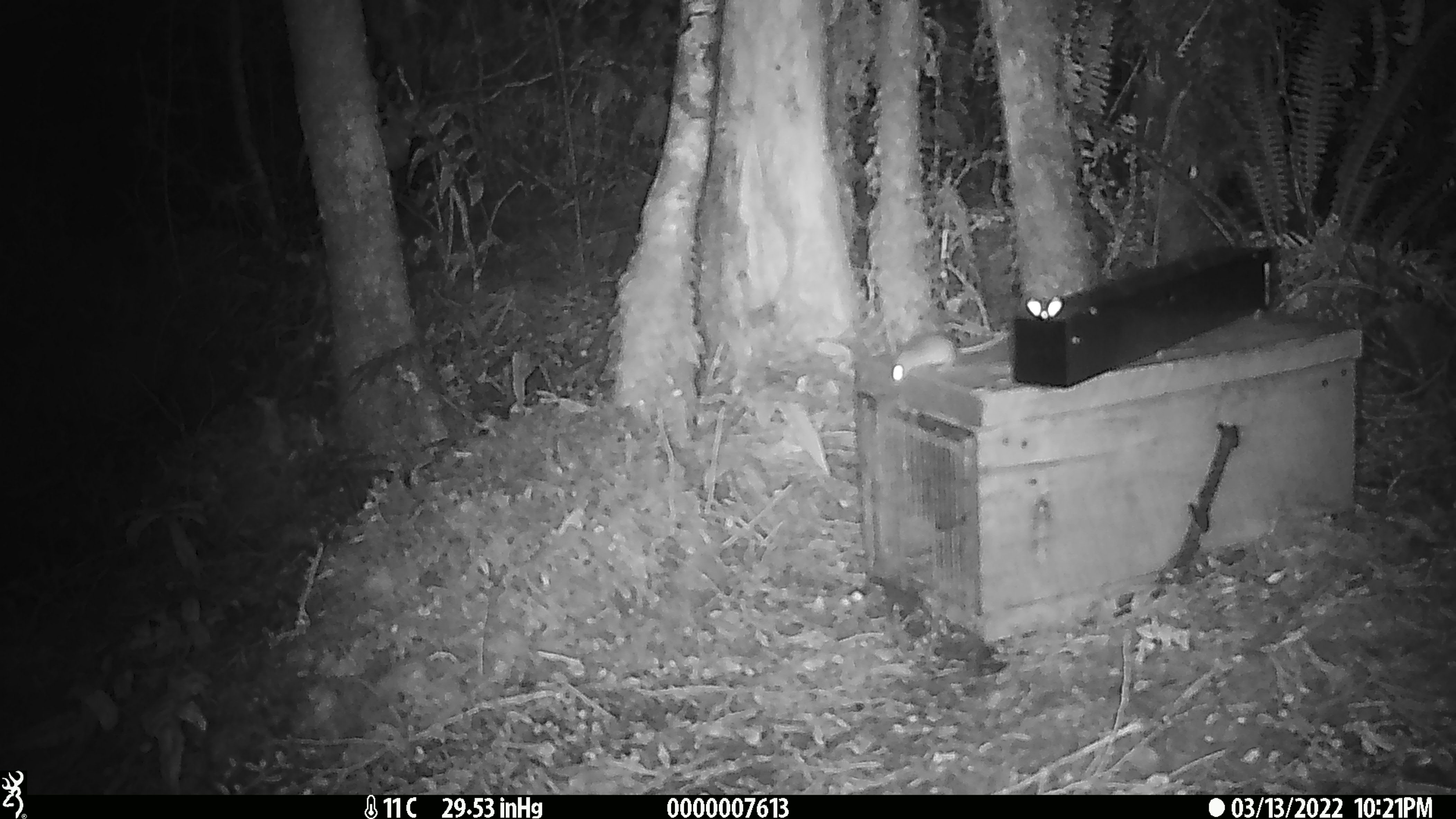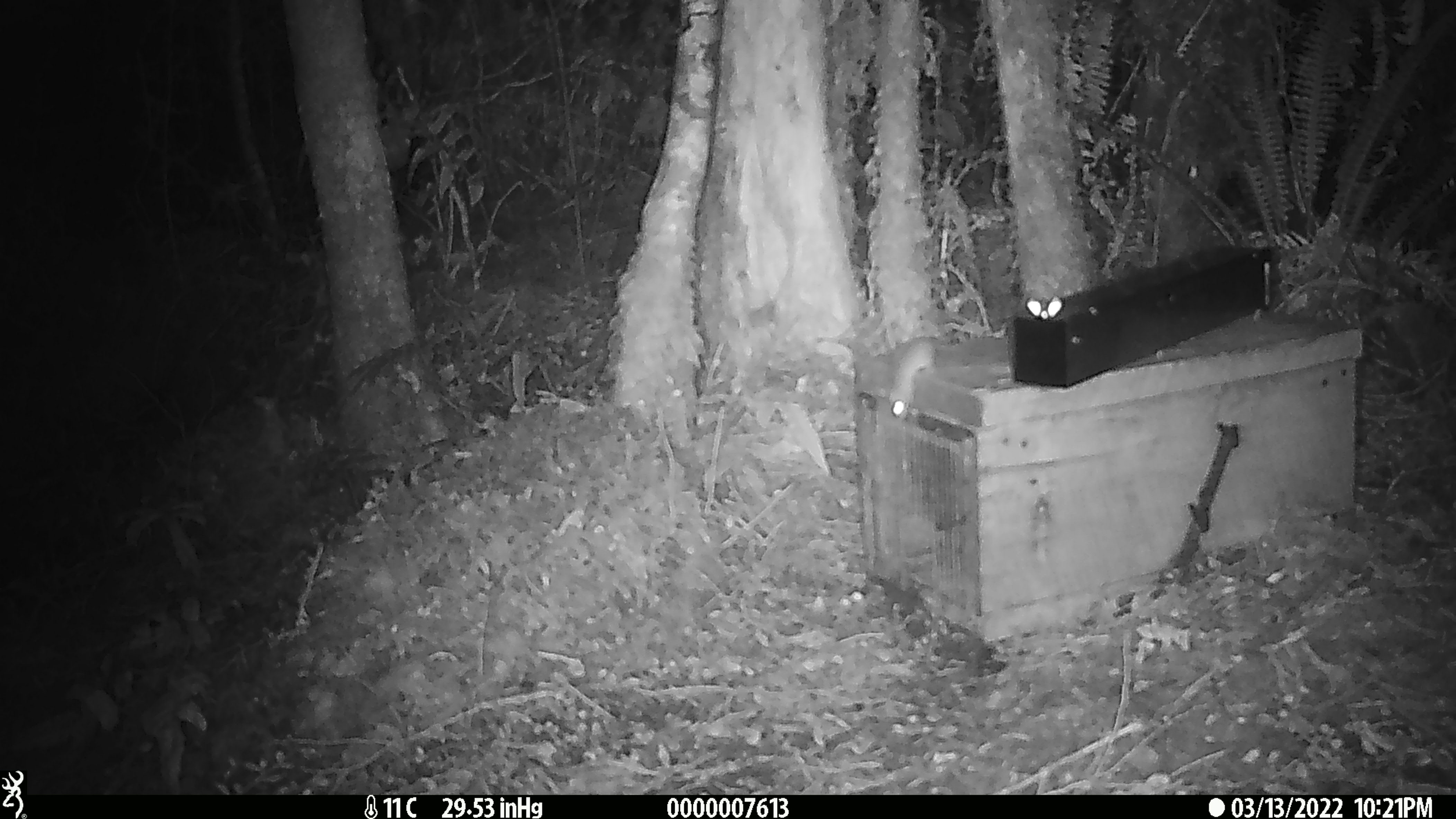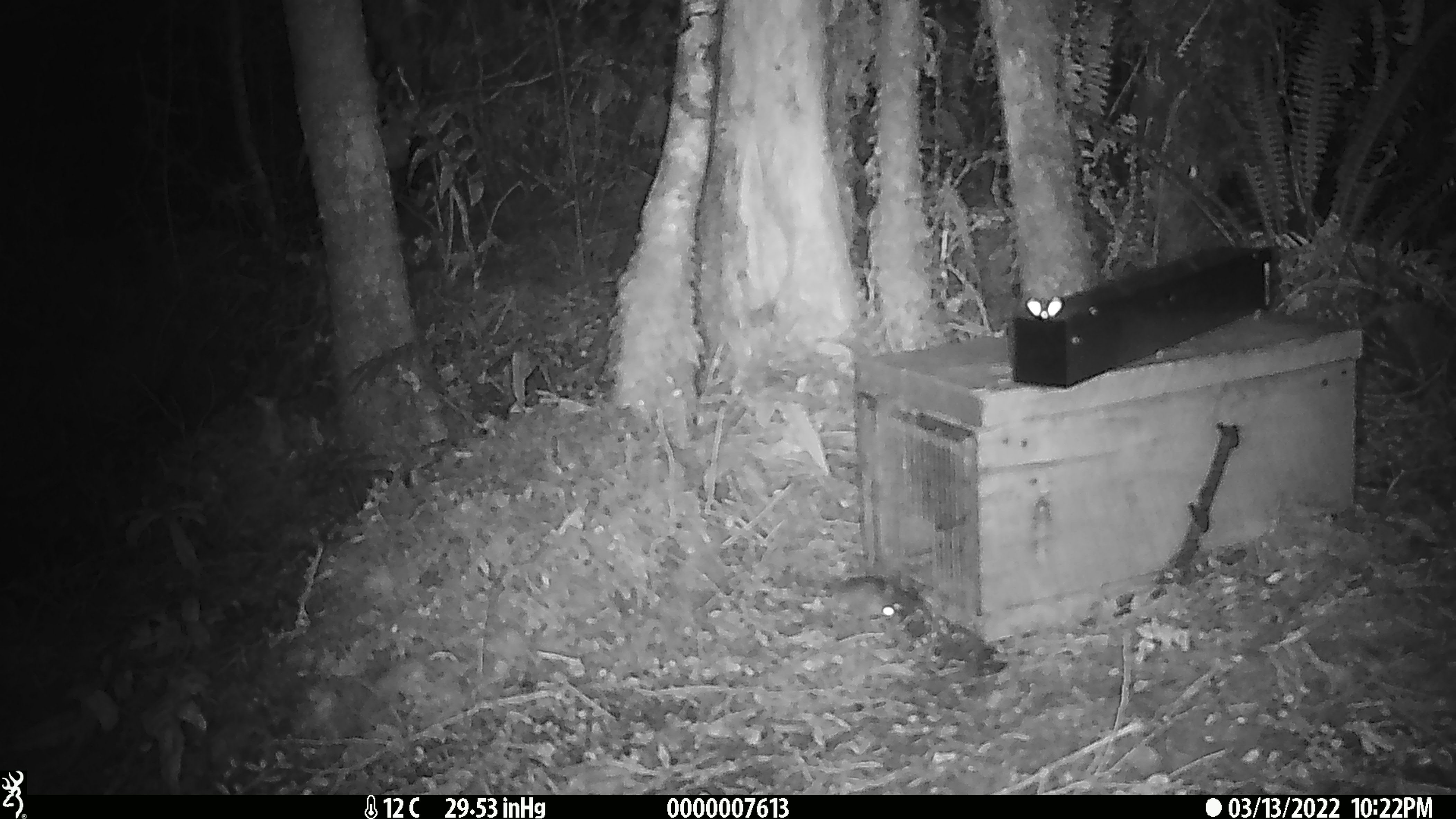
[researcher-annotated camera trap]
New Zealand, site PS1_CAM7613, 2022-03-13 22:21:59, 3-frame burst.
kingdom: Animalia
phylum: Chordata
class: Mammalia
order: Rodentia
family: Muridae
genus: Mus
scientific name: Mus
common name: mouse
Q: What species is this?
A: Mouse (Mus).